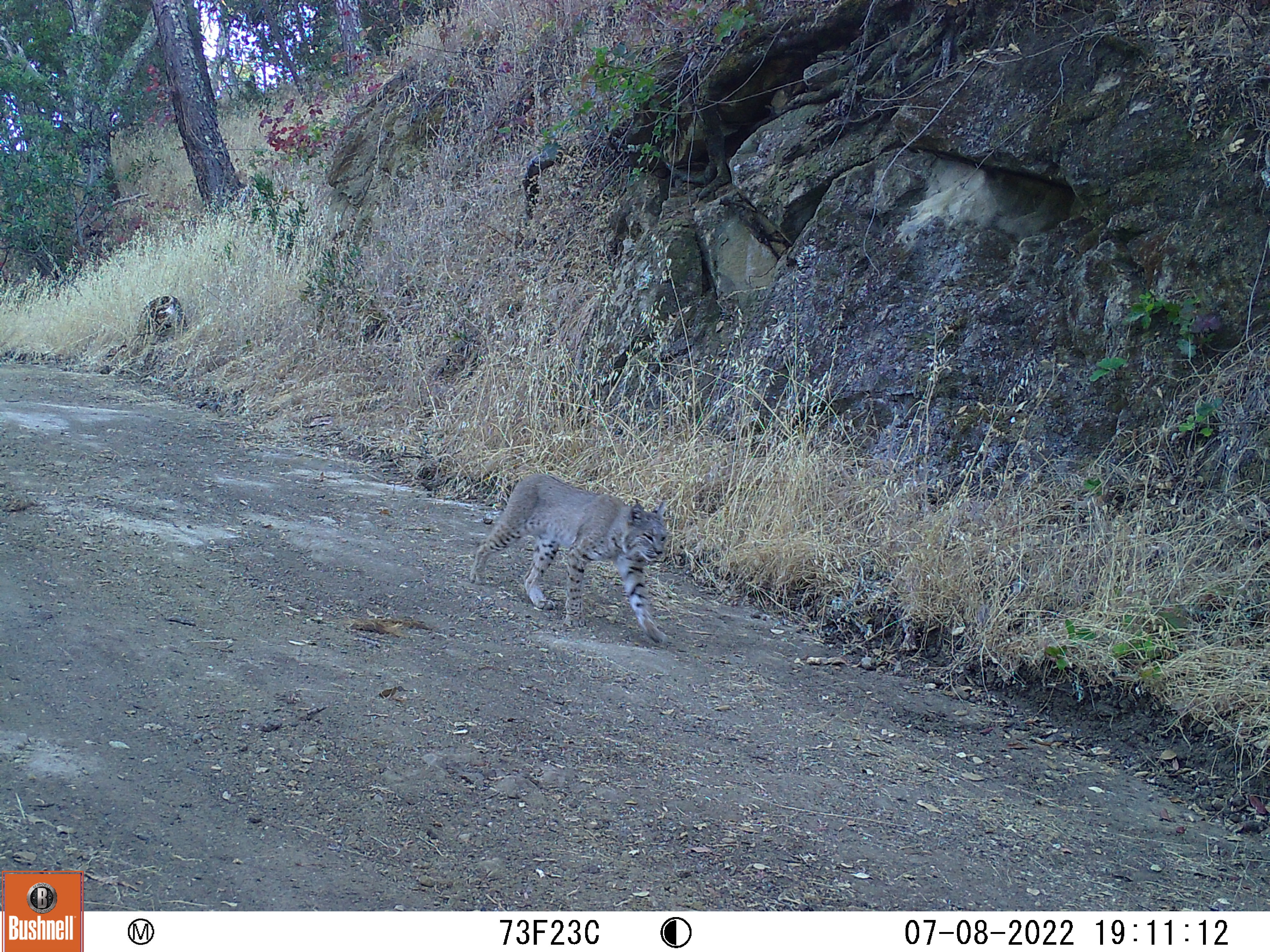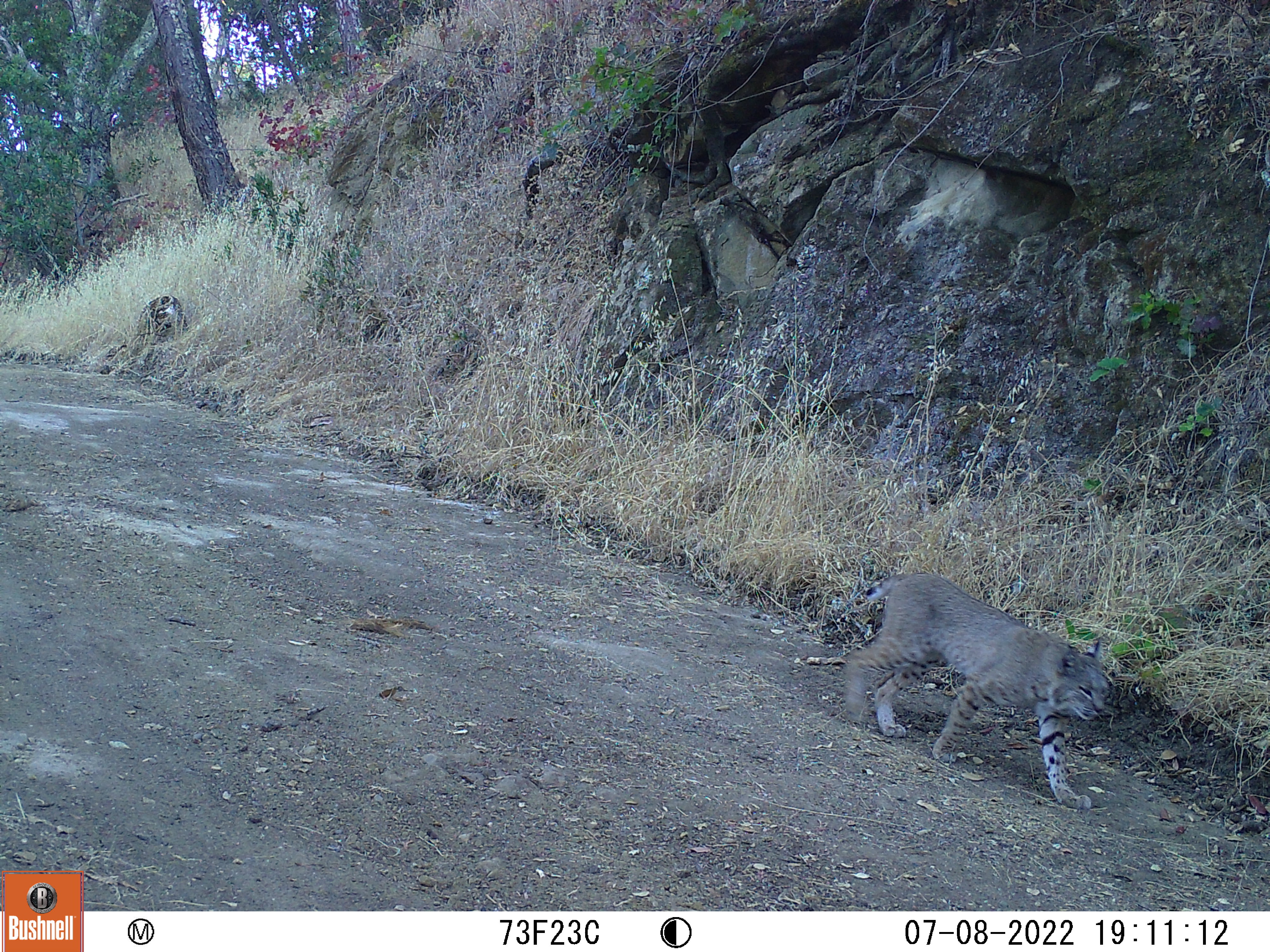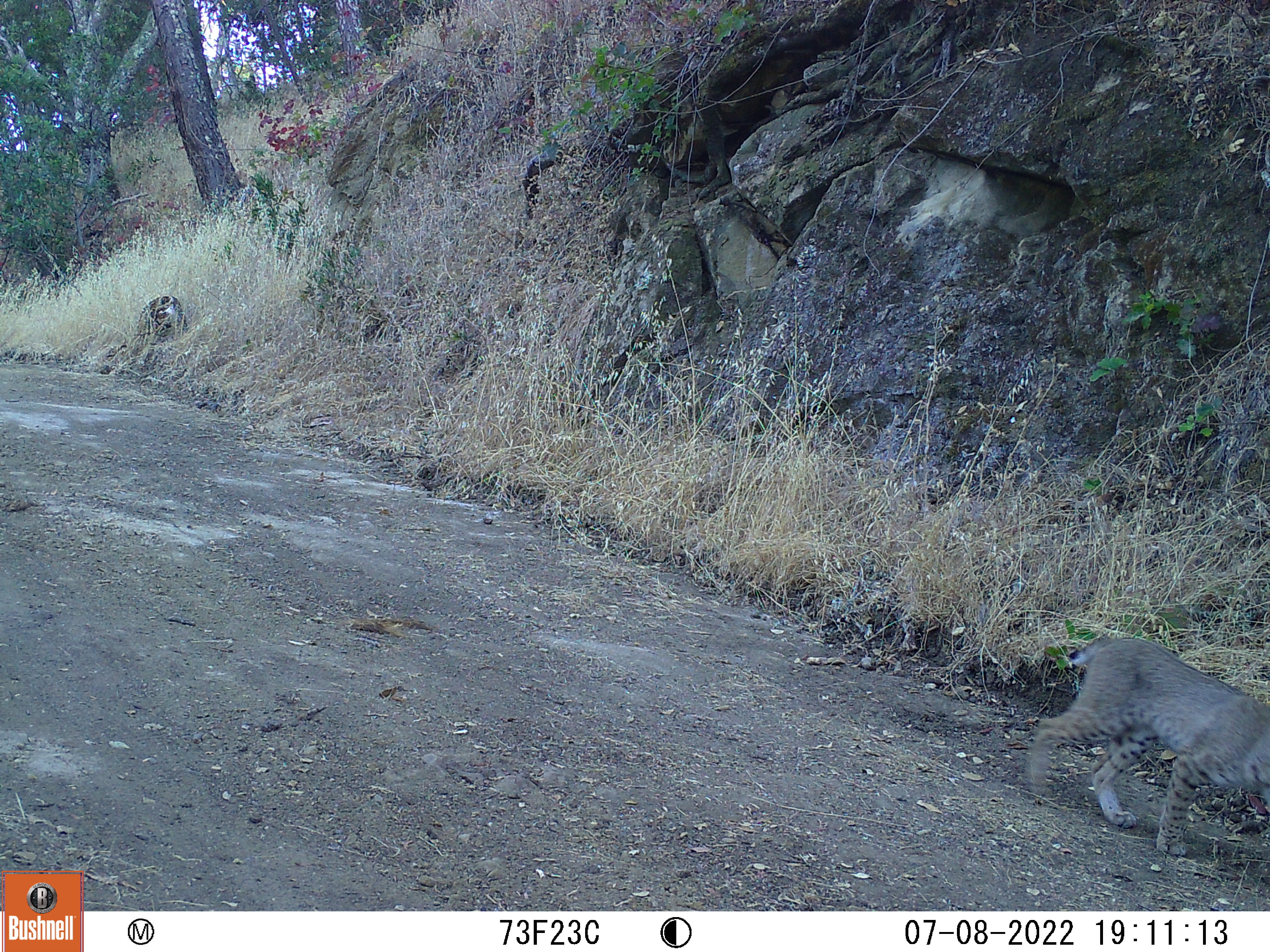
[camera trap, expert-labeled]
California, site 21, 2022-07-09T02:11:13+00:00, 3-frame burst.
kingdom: Animalia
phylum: Chordata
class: Mammalia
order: Carnivora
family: Felidae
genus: Lynx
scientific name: Lynx rufus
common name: bobcat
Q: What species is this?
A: Bobcat (Lynx rufus).